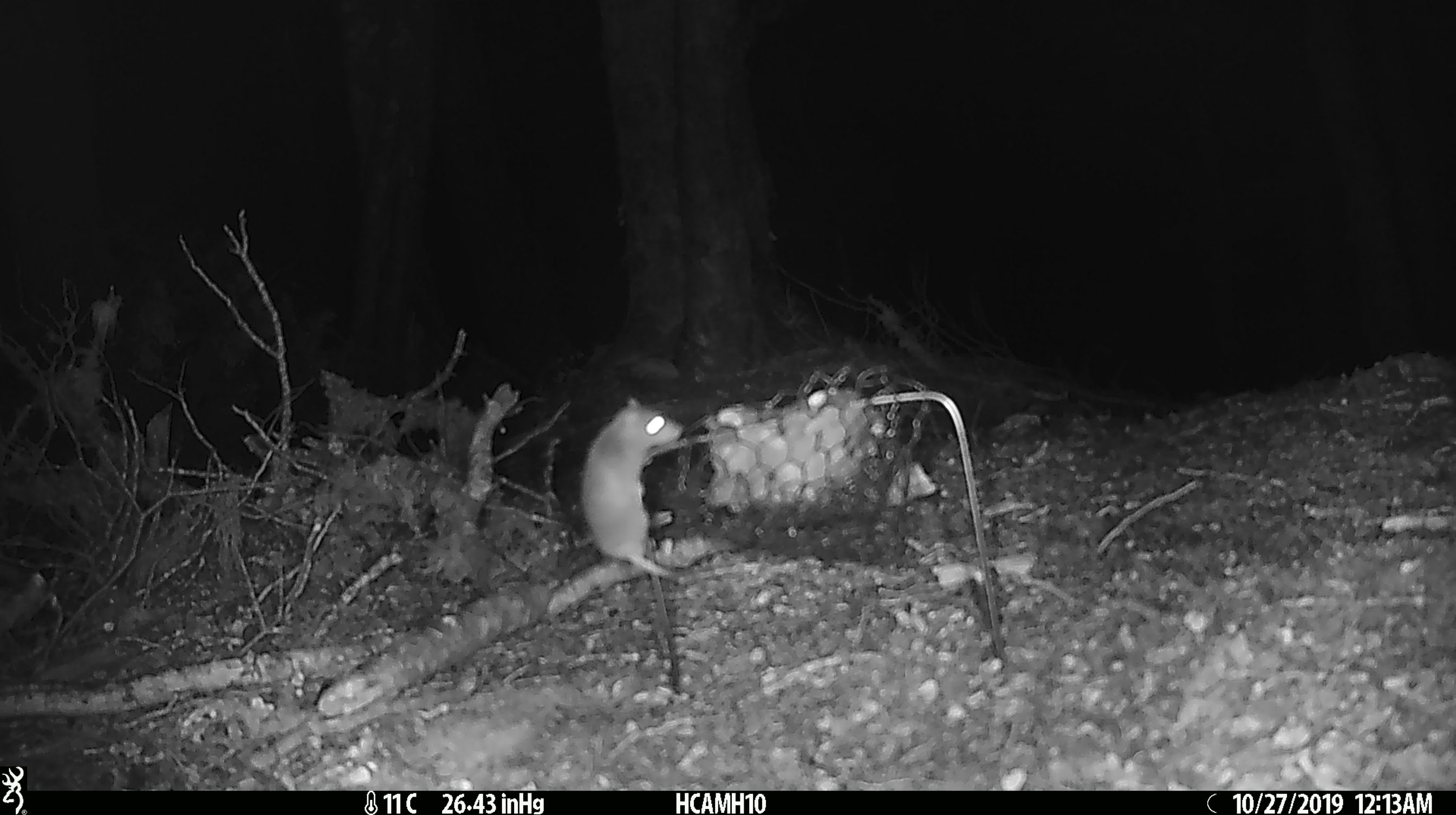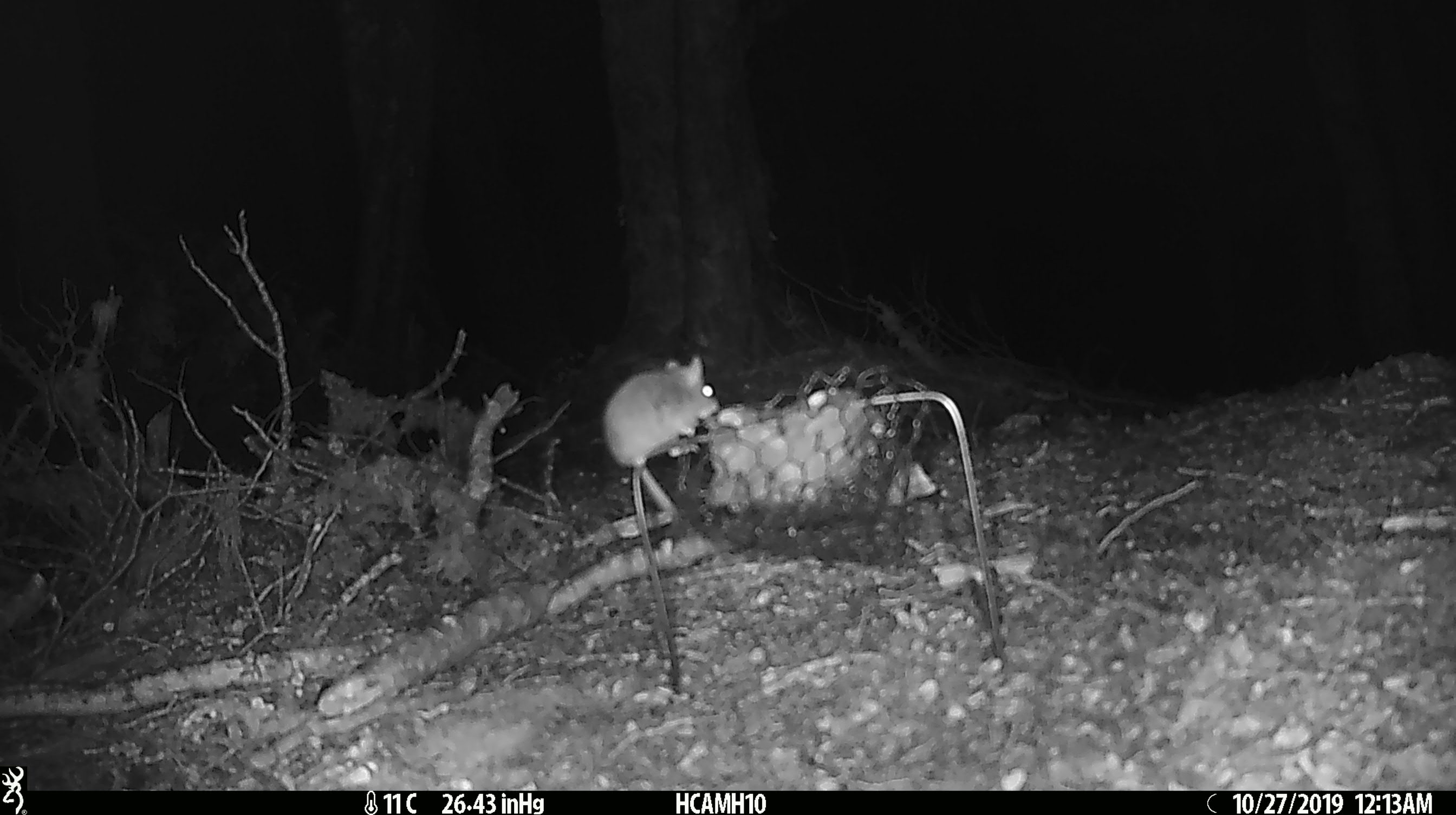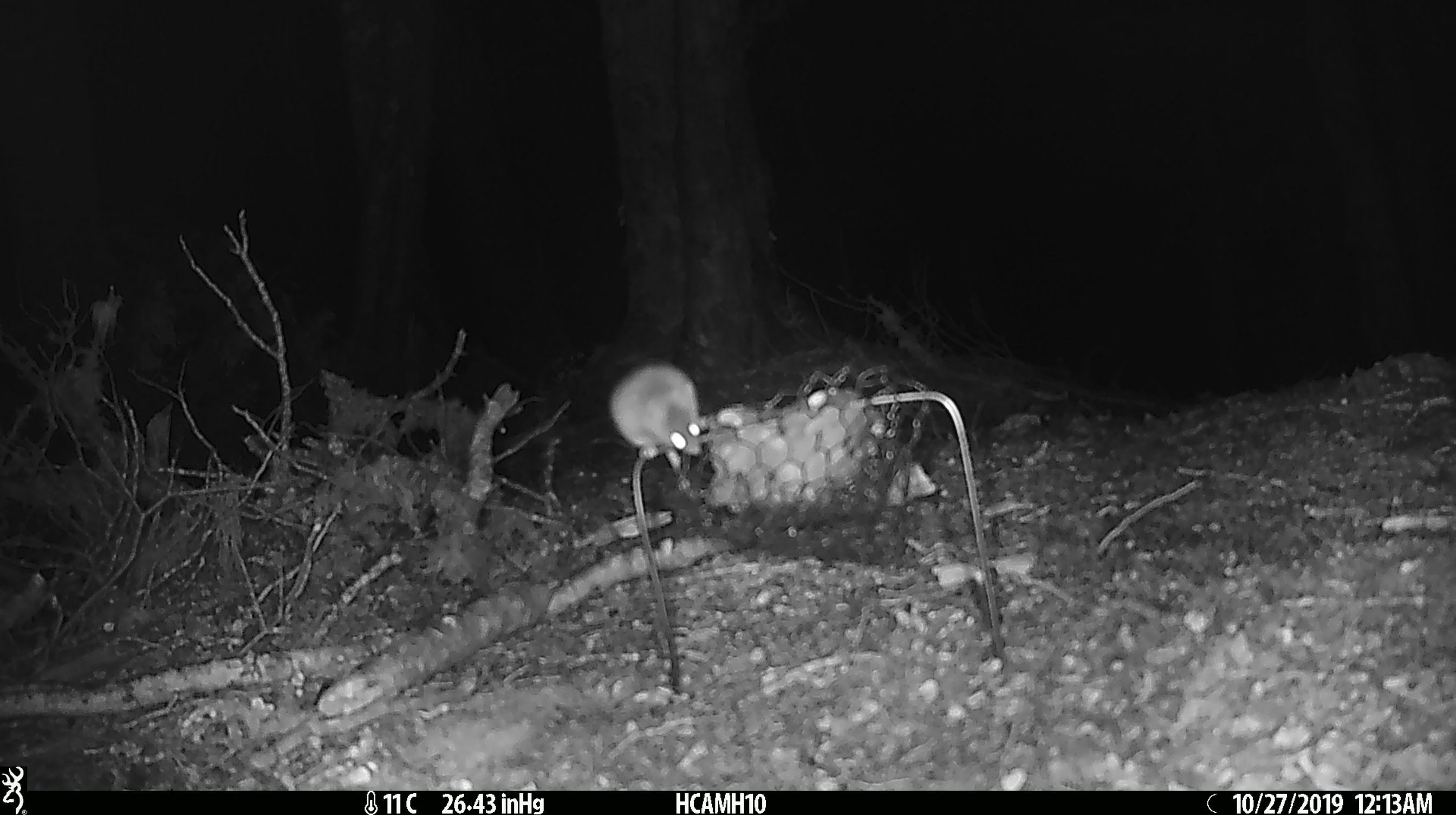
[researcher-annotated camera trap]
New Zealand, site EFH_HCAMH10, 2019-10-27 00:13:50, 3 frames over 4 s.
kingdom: Animalia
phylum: Chordata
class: Mammalia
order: Rodentia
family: Muridae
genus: Mus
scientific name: Mus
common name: mouse